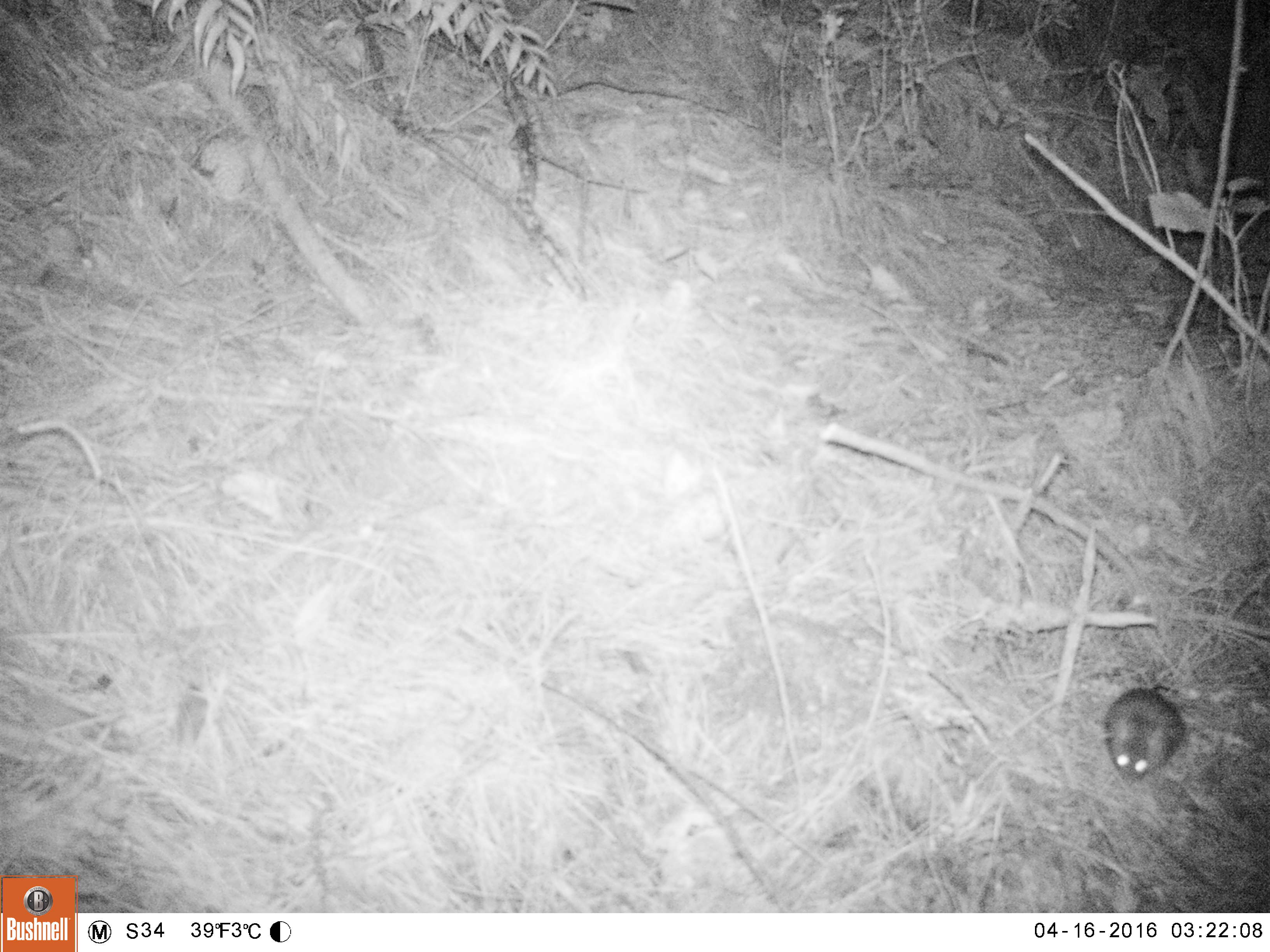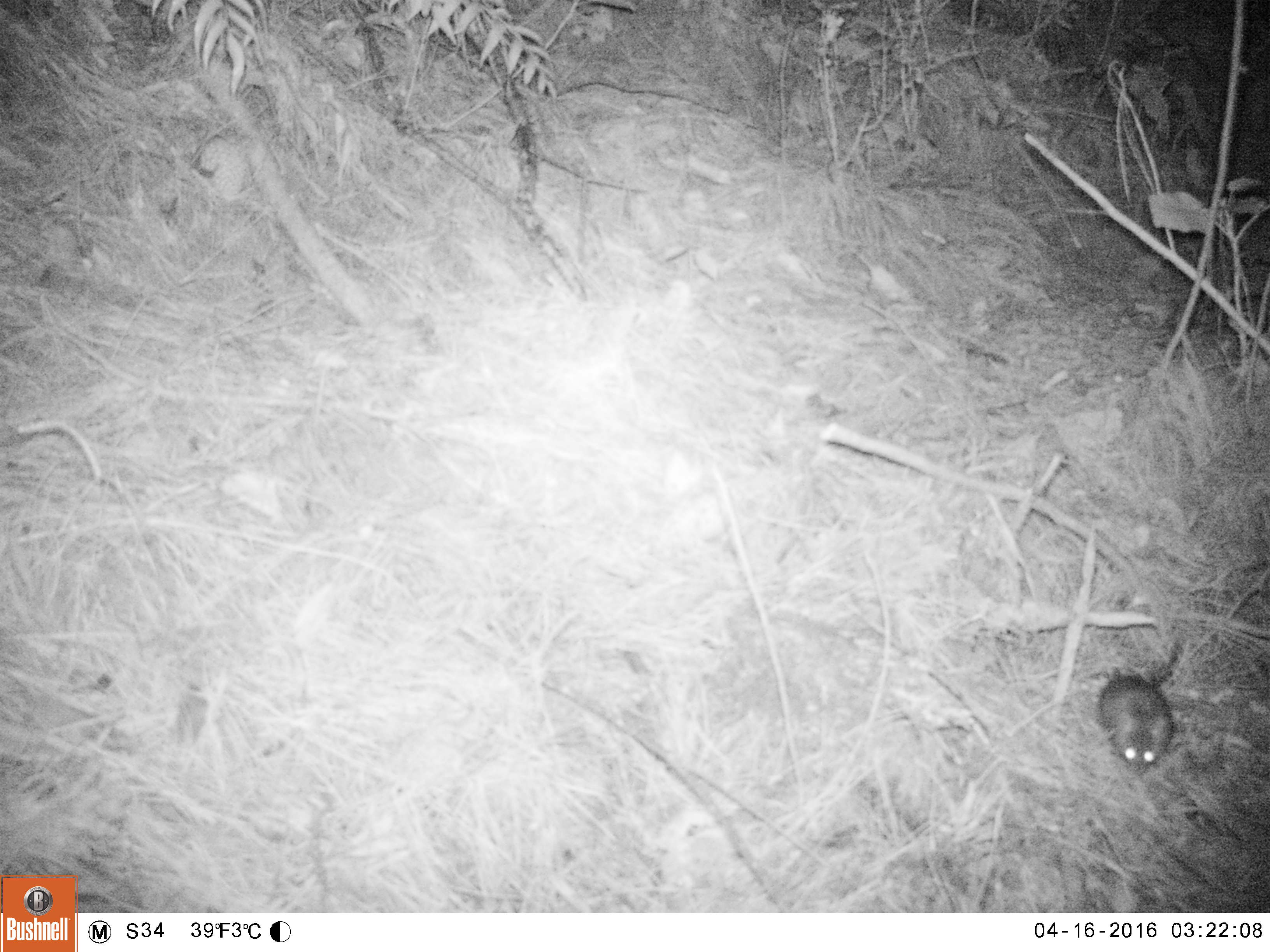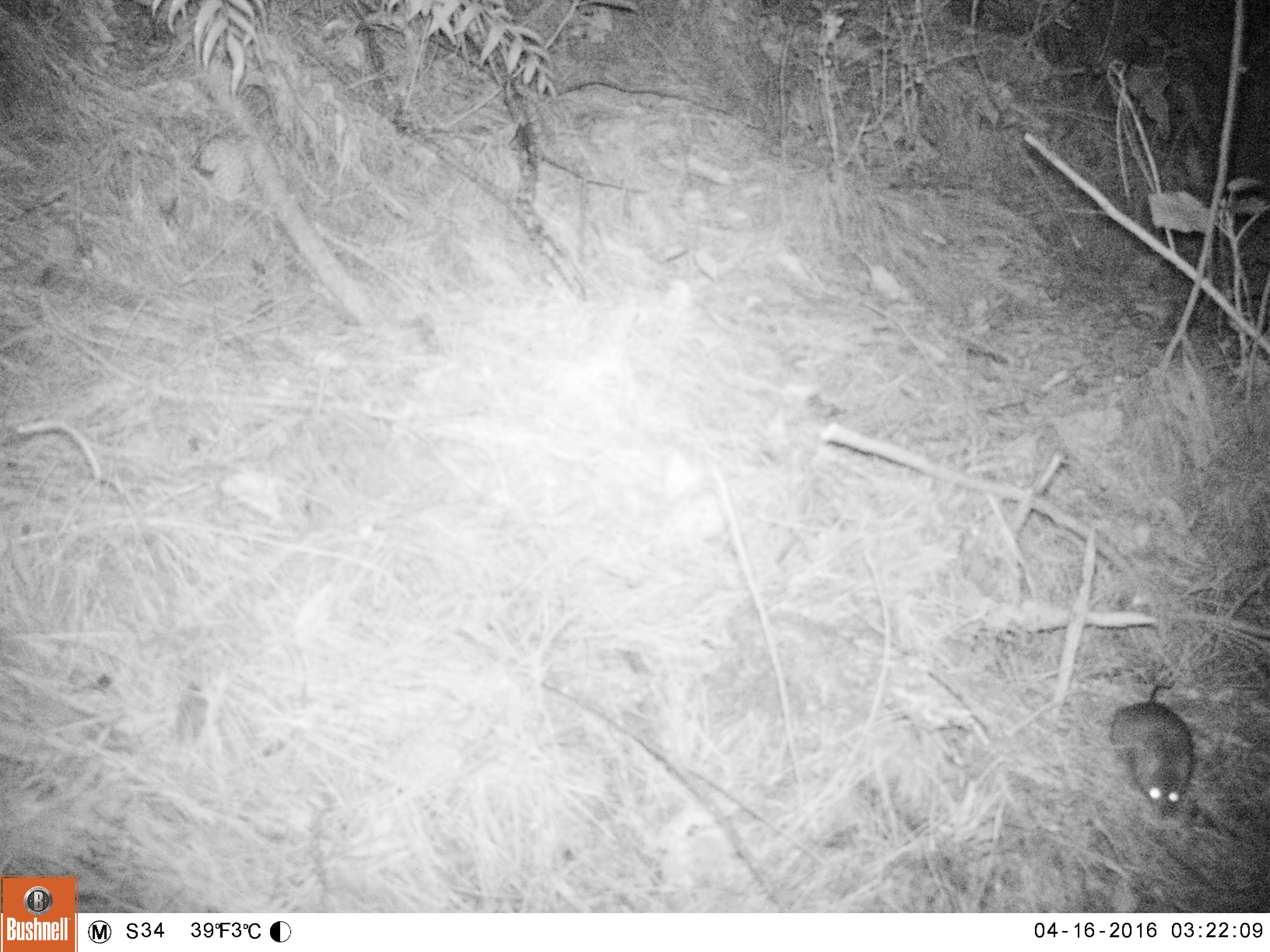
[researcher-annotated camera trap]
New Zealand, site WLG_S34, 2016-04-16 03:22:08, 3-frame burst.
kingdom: Animalia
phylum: Chordata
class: Mammalia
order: Rodentia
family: Muridae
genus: Rattus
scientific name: Rattus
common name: rat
Rat (Rattus).